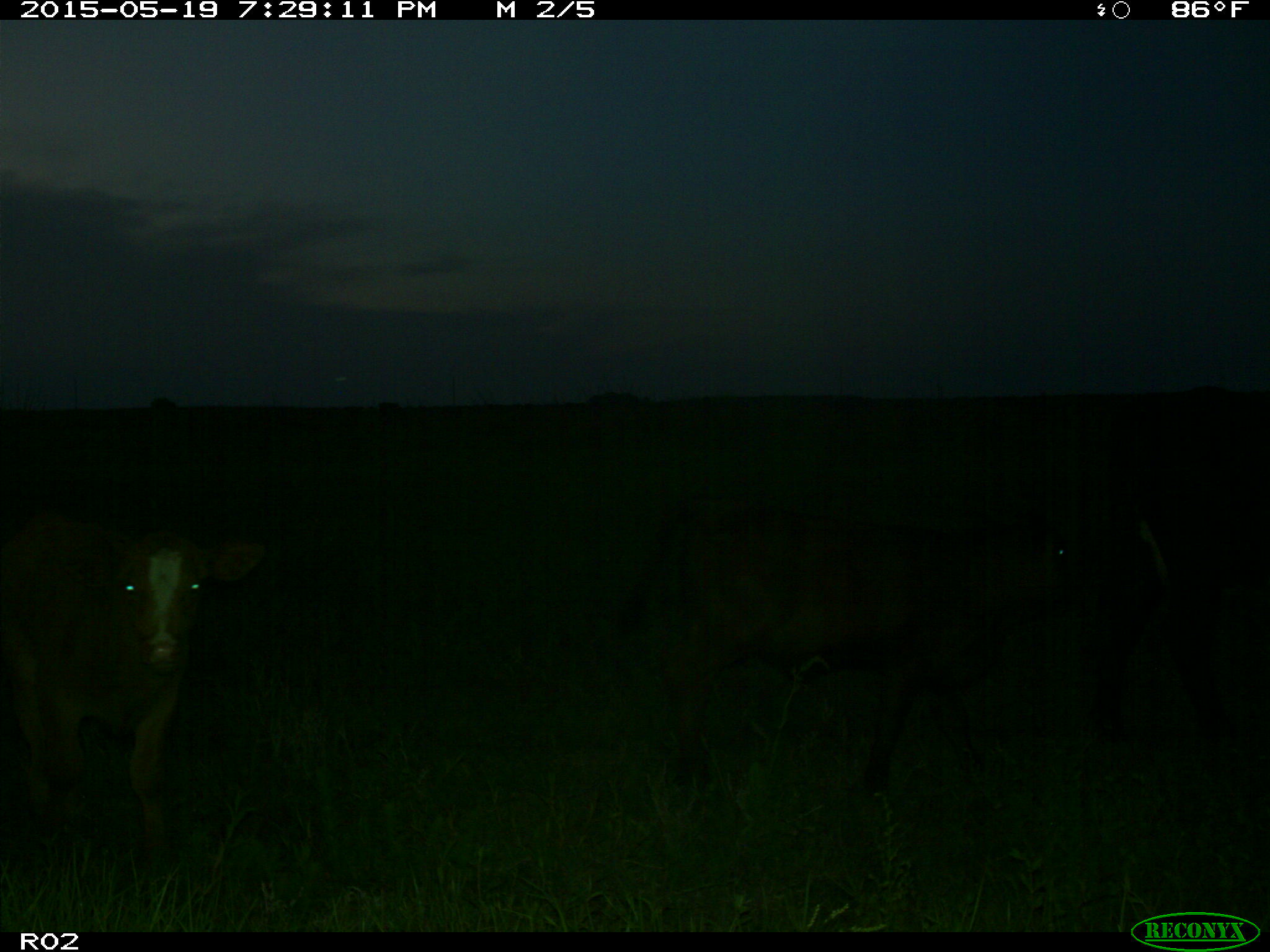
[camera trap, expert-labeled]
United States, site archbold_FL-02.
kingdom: Animalia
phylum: Chordata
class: Mammalia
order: Artiodactyla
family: Bovidae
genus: Bos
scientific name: Bos taurus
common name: domestic cow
Bos taurus (domestic cow).